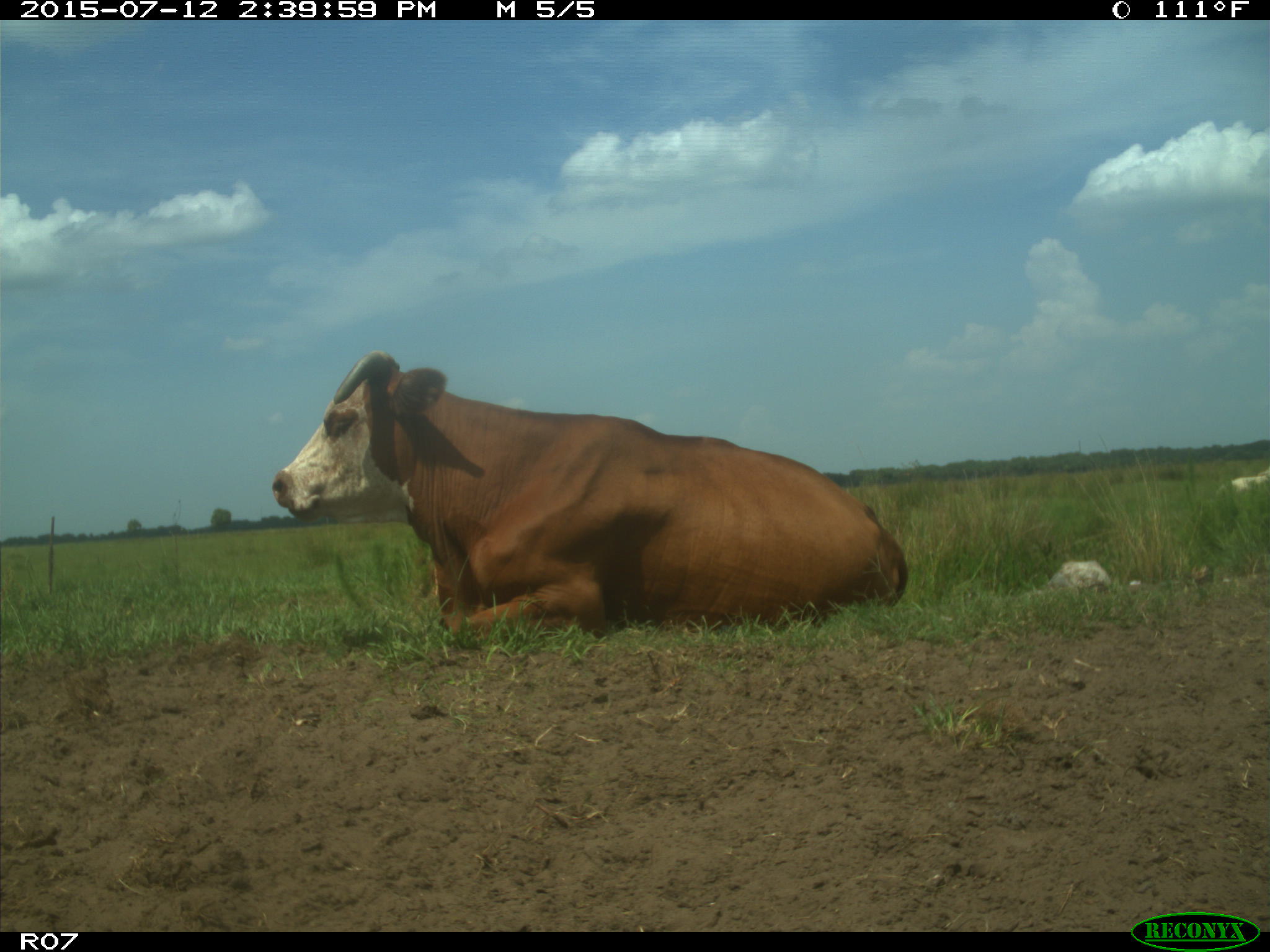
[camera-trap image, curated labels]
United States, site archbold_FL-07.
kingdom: Animalia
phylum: Chordata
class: Mammalia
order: Artiodactyla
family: Bovidae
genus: Bos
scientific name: Bos taurus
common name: domestic cow